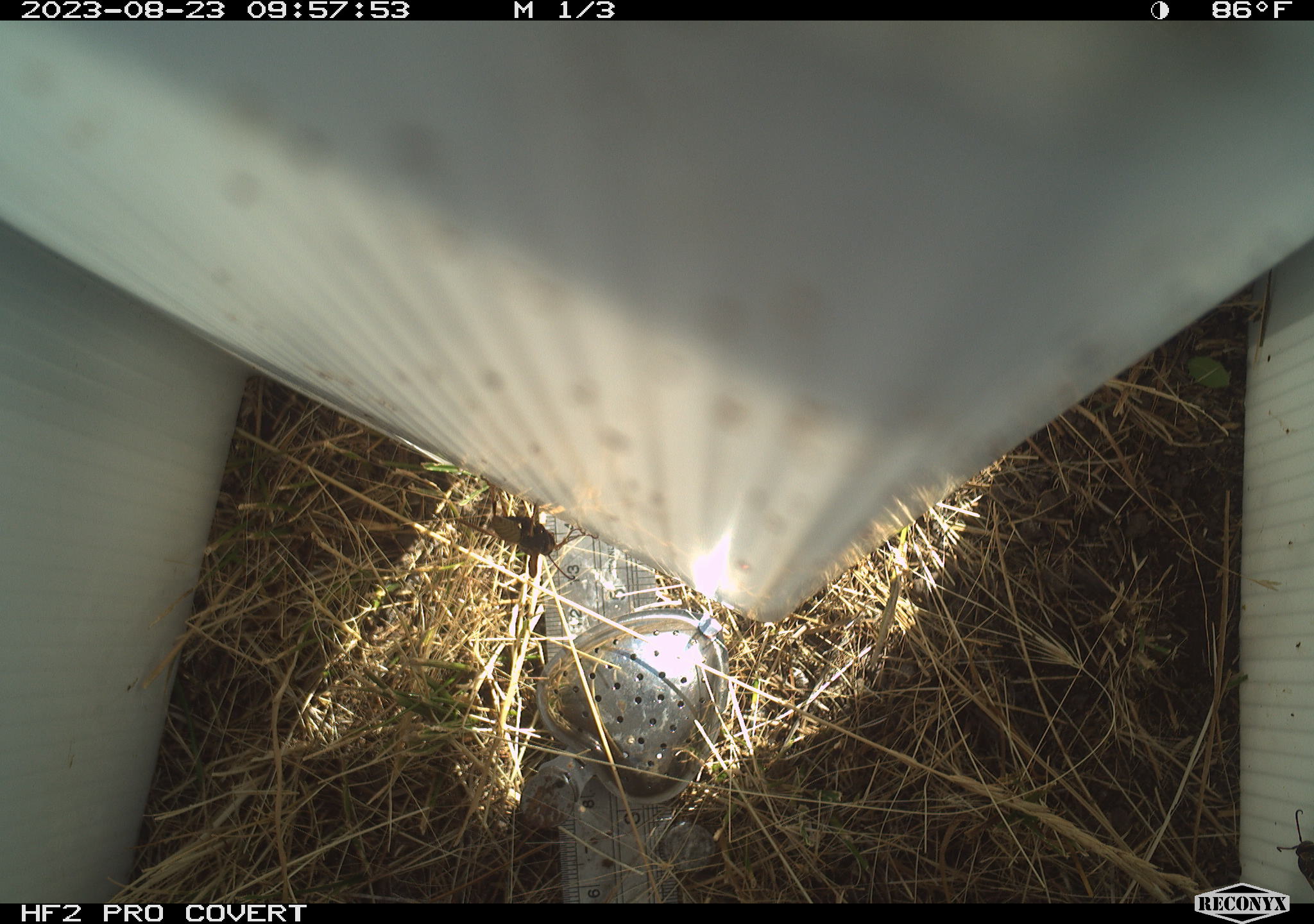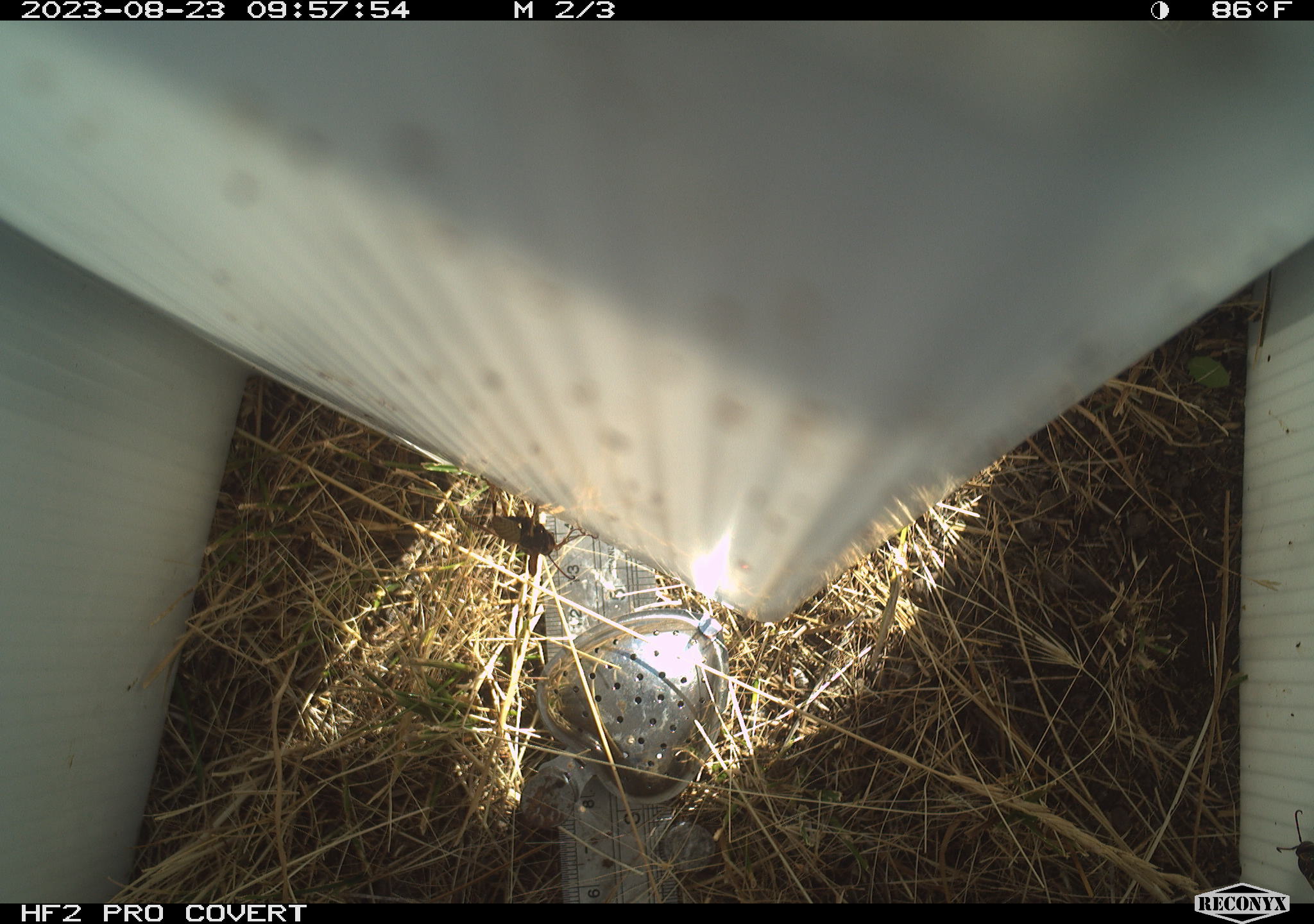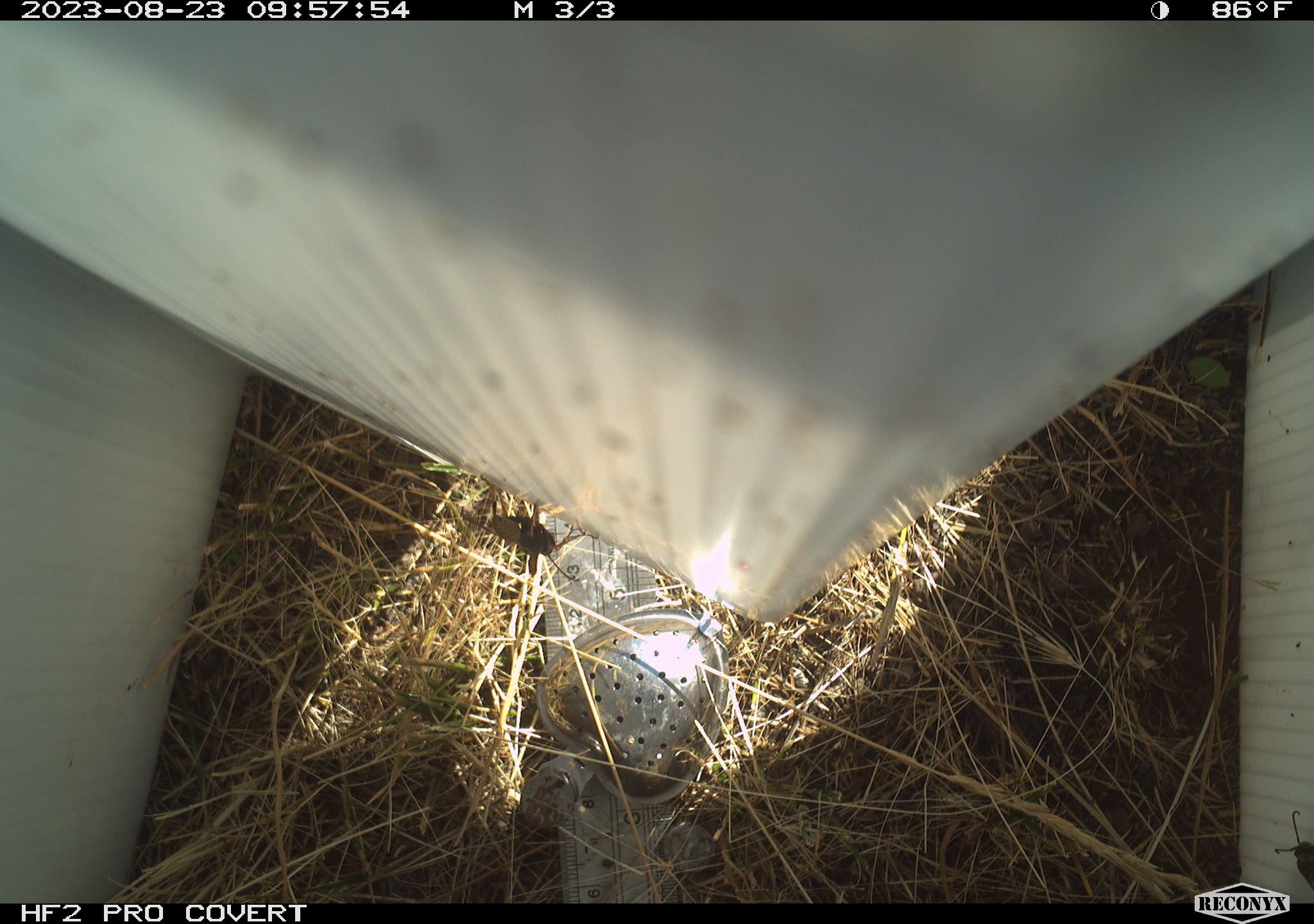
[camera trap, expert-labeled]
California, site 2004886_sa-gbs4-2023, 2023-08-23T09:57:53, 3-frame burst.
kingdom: Animalia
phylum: Arthropoda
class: Insecta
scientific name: Insecta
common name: insect